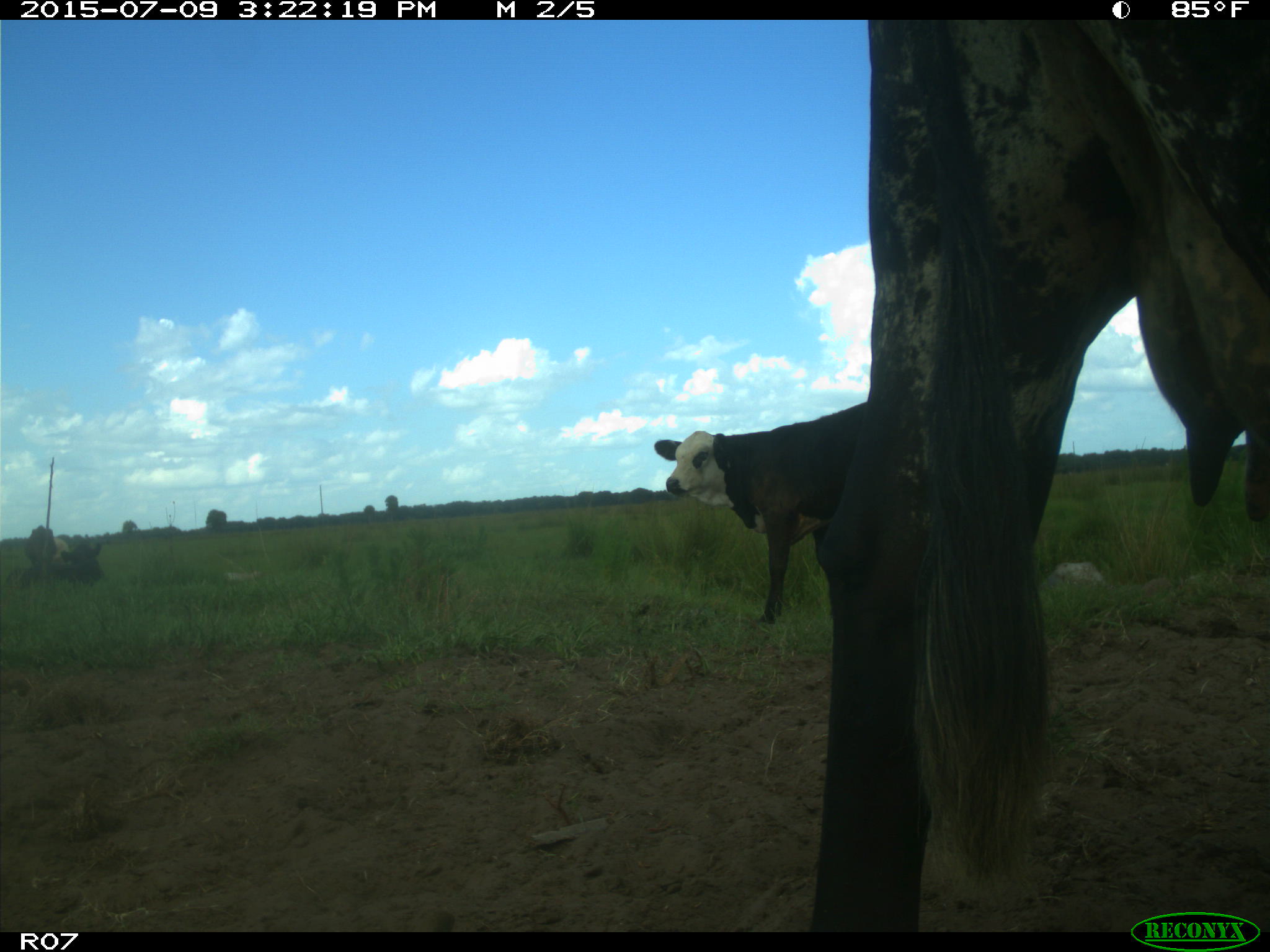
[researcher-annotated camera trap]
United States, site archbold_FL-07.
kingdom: Animalia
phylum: Chordata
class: Mammalia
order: Artiodactyla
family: Bovidae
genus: Bos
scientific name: Bos taurus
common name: domestic cow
Bos taurus (domestic cow).